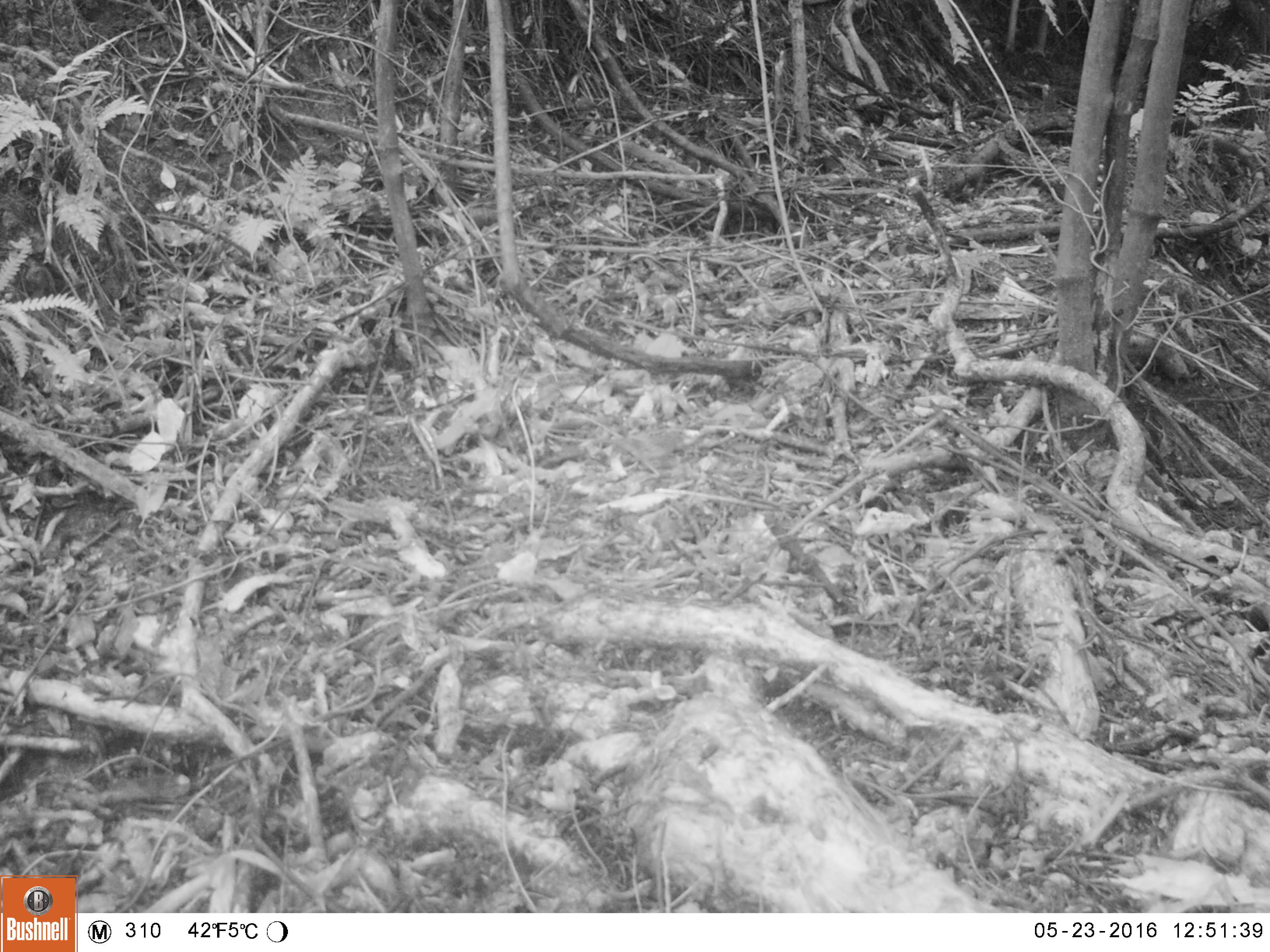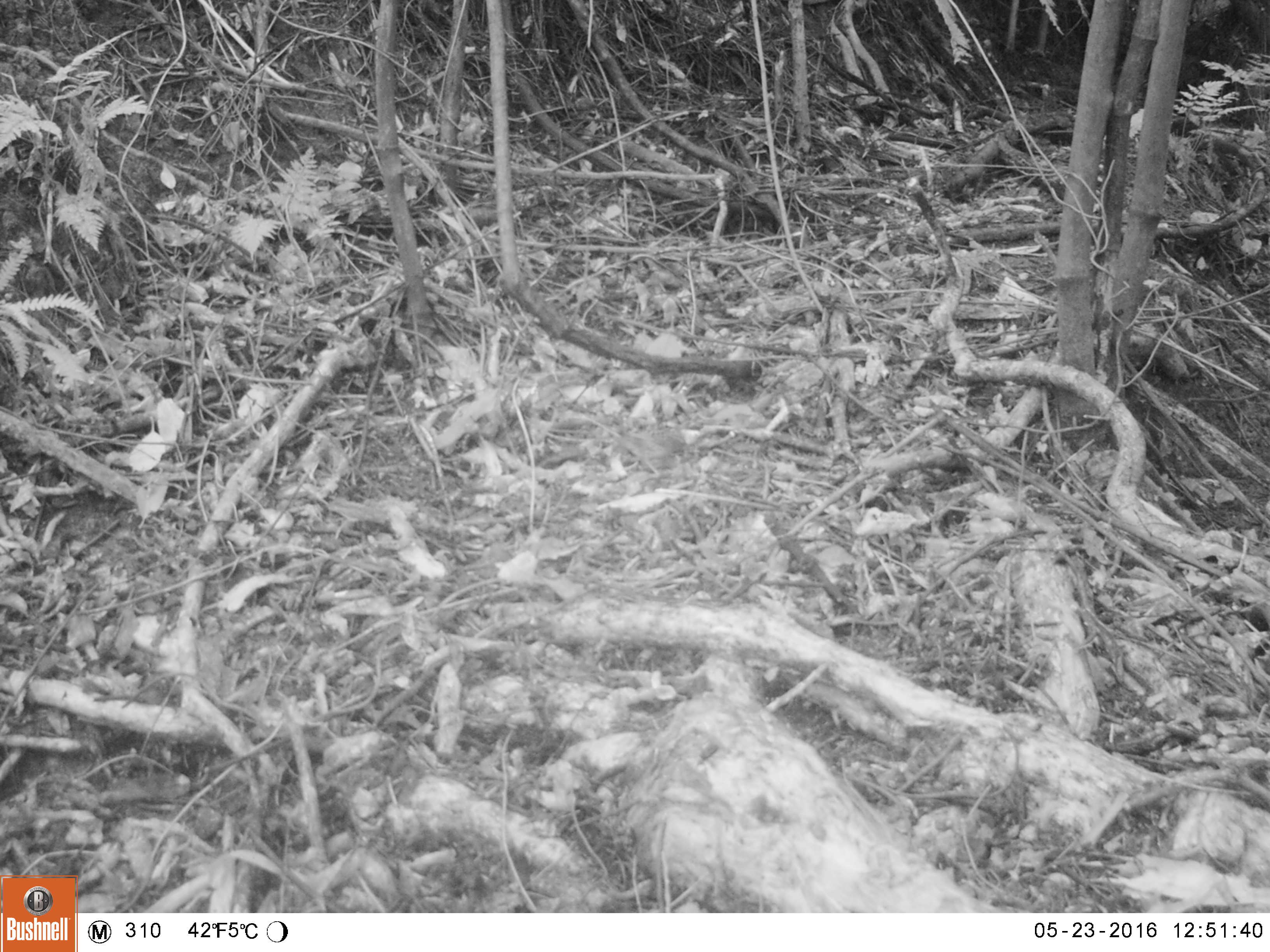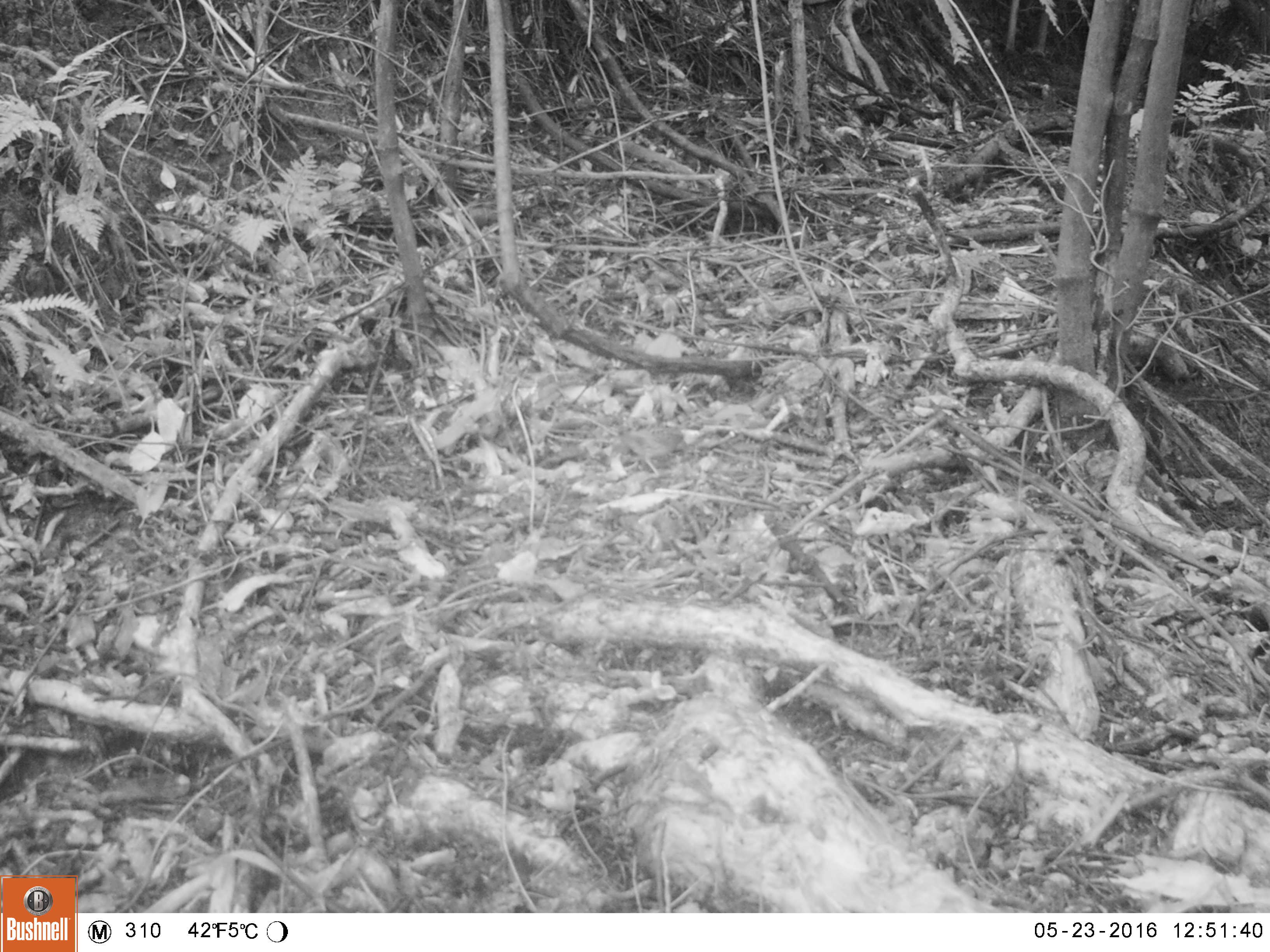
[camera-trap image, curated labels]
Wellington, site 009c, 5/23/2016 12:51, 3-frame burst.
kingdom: Animalia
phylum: Chordata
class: Aves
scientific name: Aves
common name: bird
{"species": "bird (Aves)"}